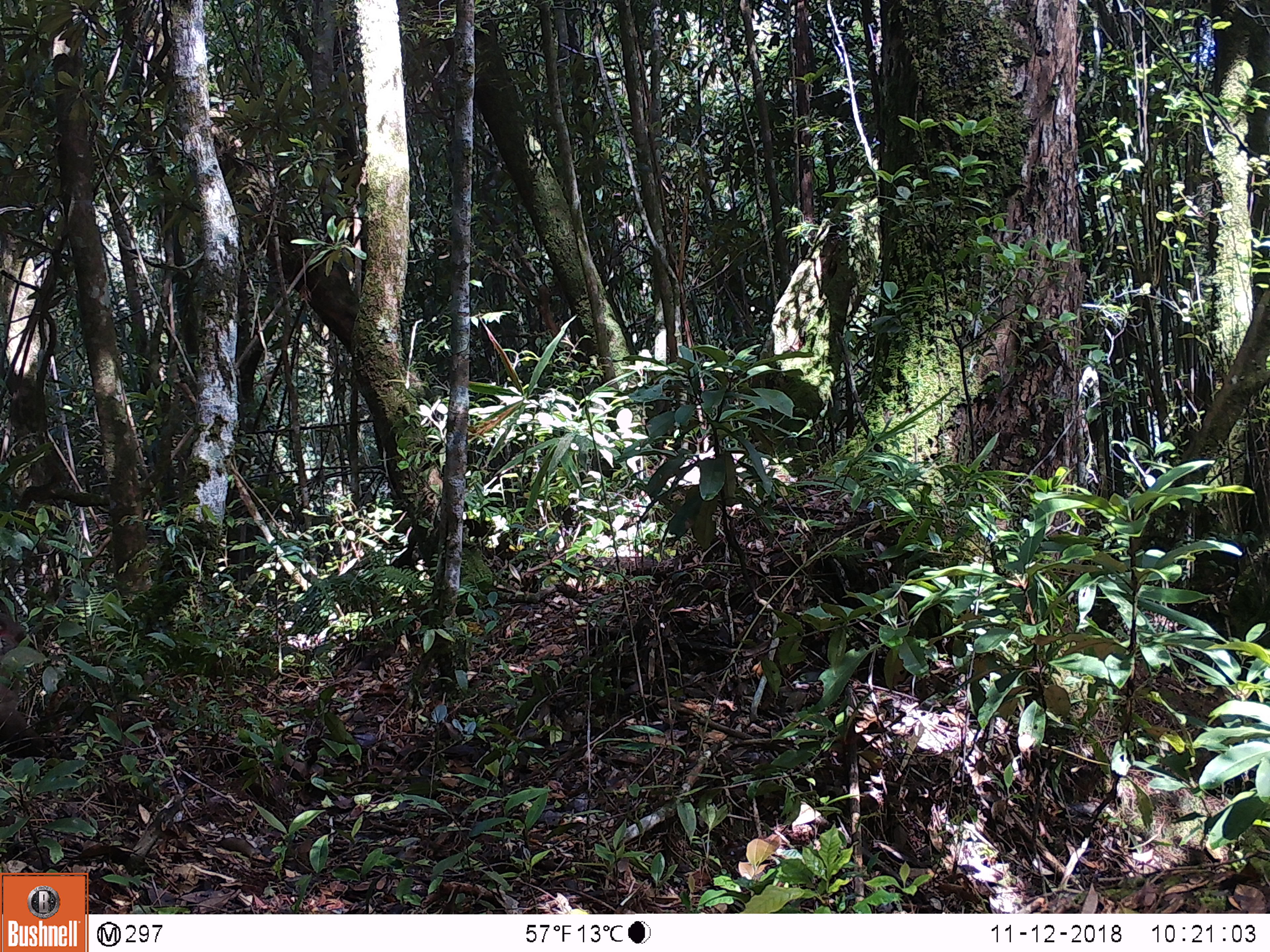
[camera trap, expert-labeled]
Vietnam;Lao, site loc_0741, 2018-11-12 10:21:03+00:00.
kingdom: Animalia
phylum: Chordata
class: Mammalia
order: Primates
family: Cercopithecidae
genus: Macaca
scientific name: Macaca arctoides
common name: stump-tailed macaque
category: stump tailed macaque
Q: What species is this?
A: Stump tailed macaque (stump-tailed macaque) (Macaca arctoides).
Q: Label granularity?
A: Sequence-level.